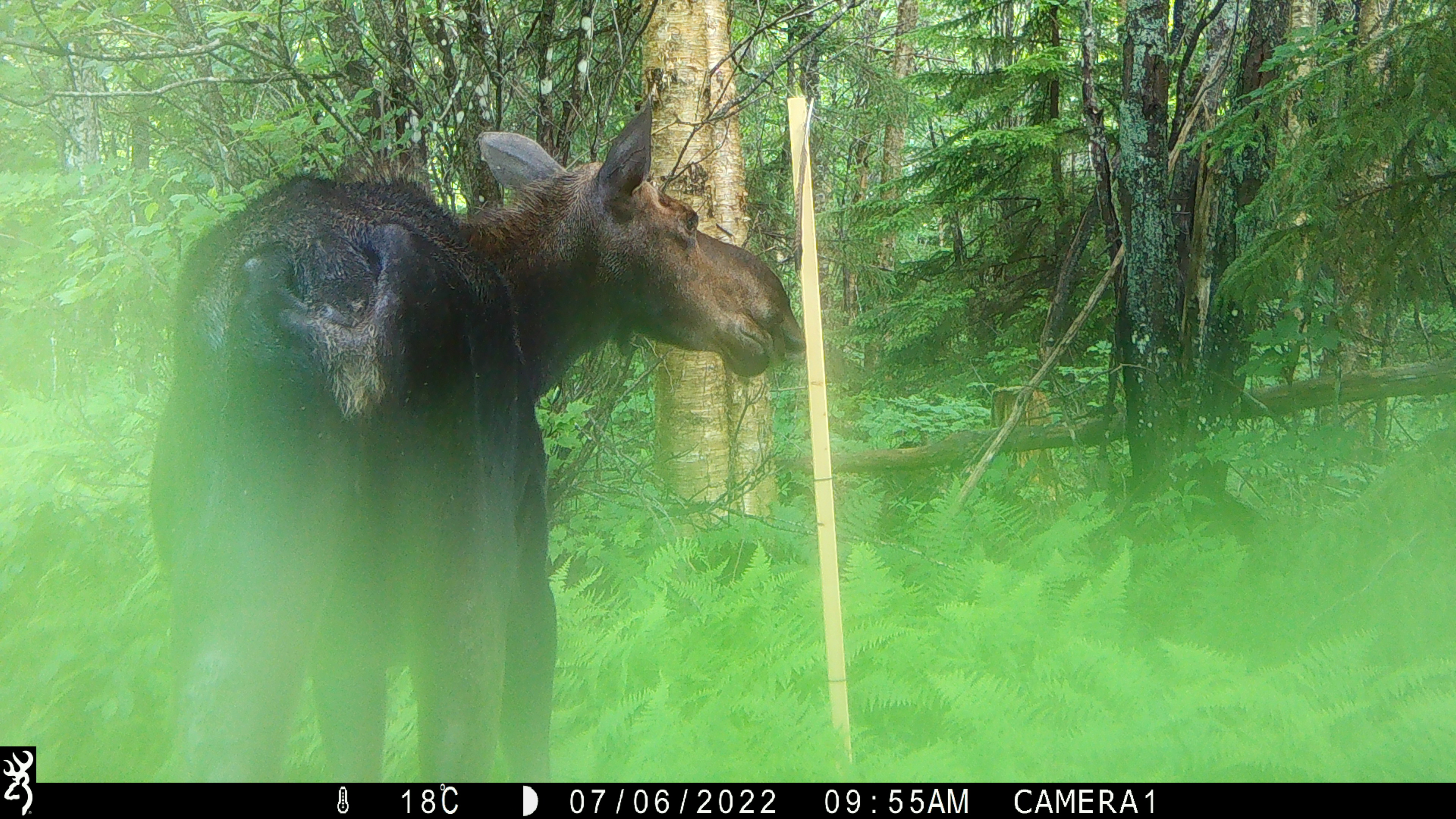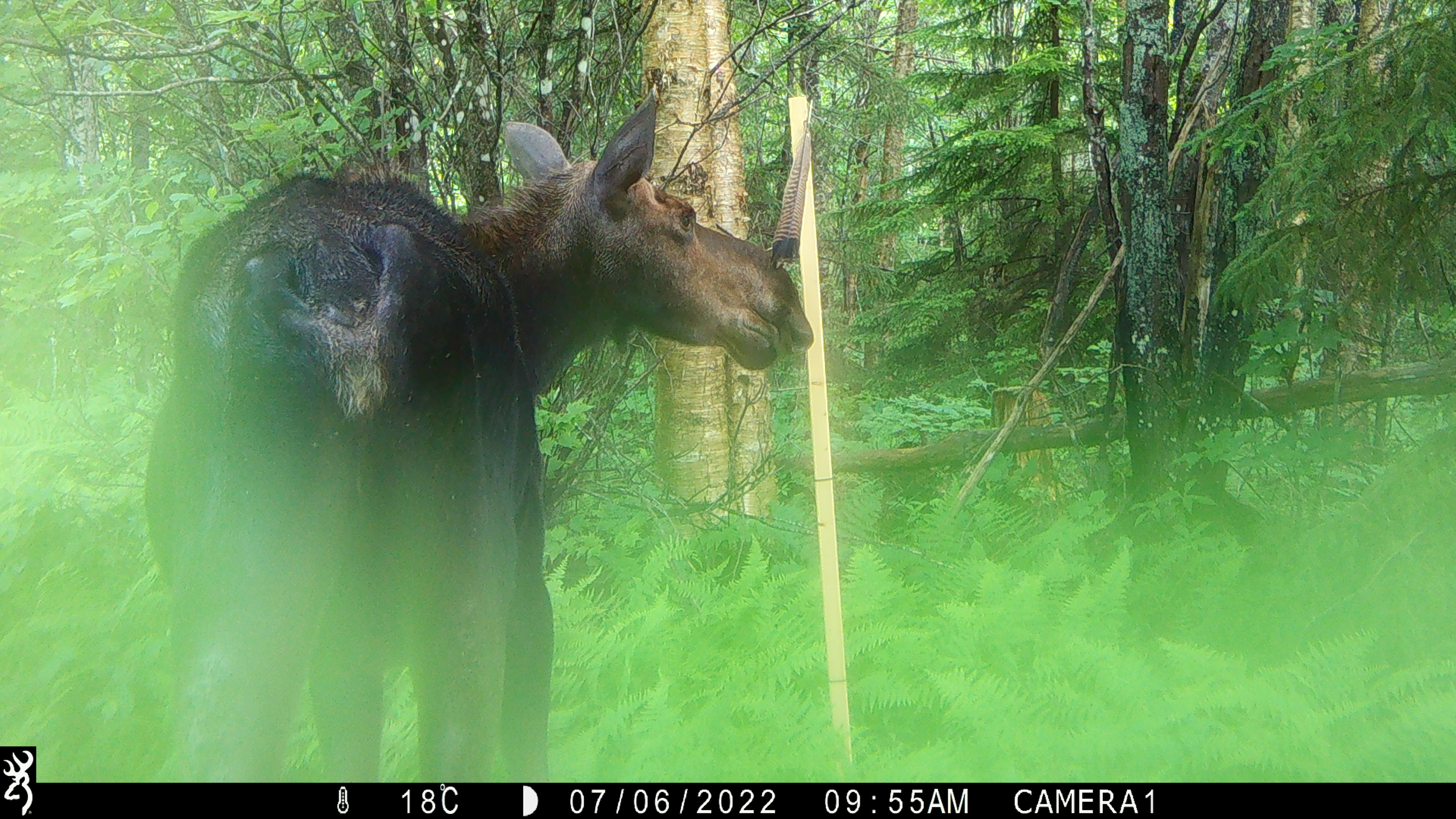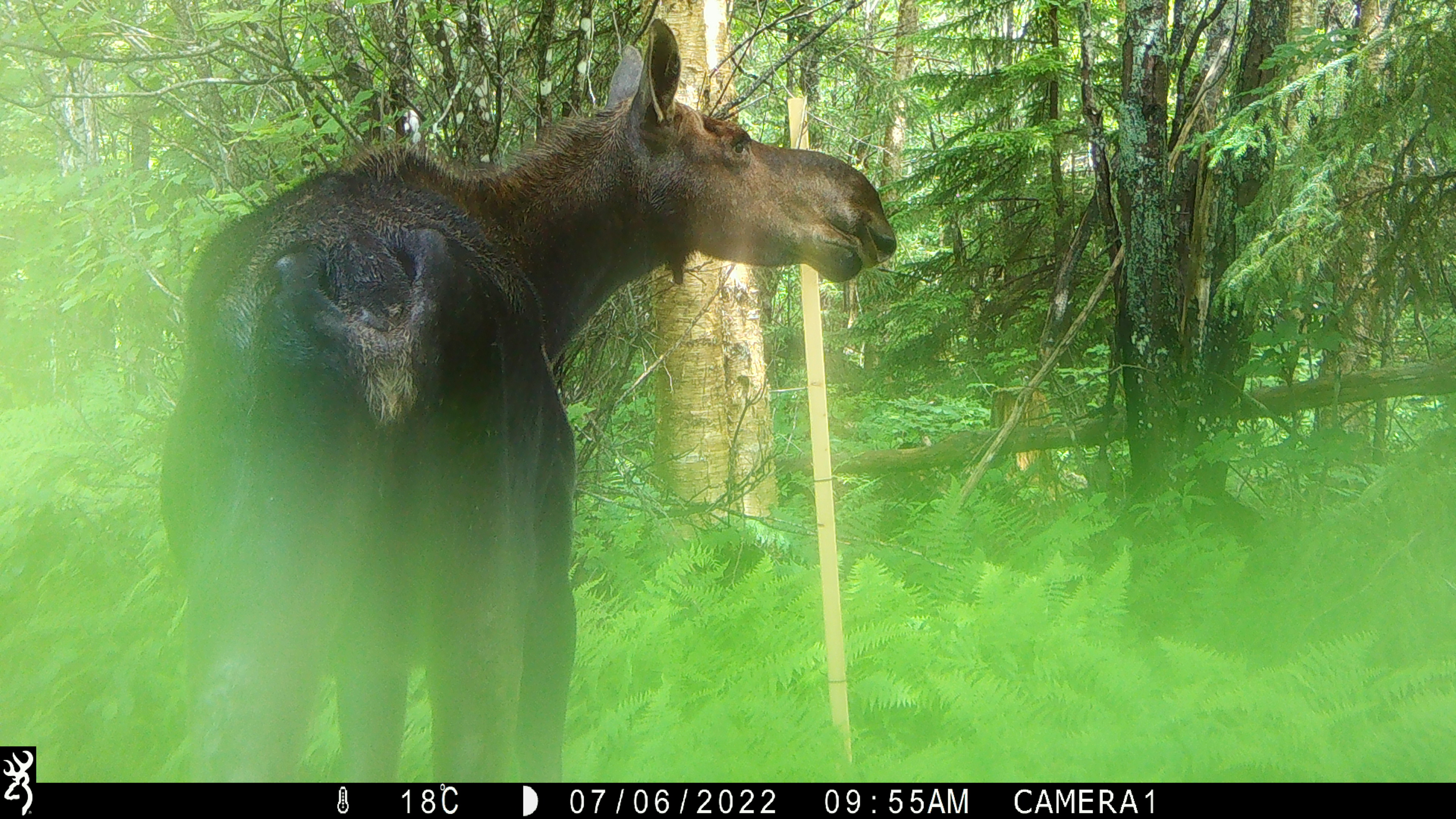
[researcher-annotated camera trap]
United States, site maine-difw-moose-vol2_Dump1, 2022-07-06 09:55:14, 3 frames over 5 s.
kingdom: Animalia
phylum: Chordata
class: Mammalia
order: Artiodactyla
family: Cervidae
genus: Alces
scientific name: Alces alces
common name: moose